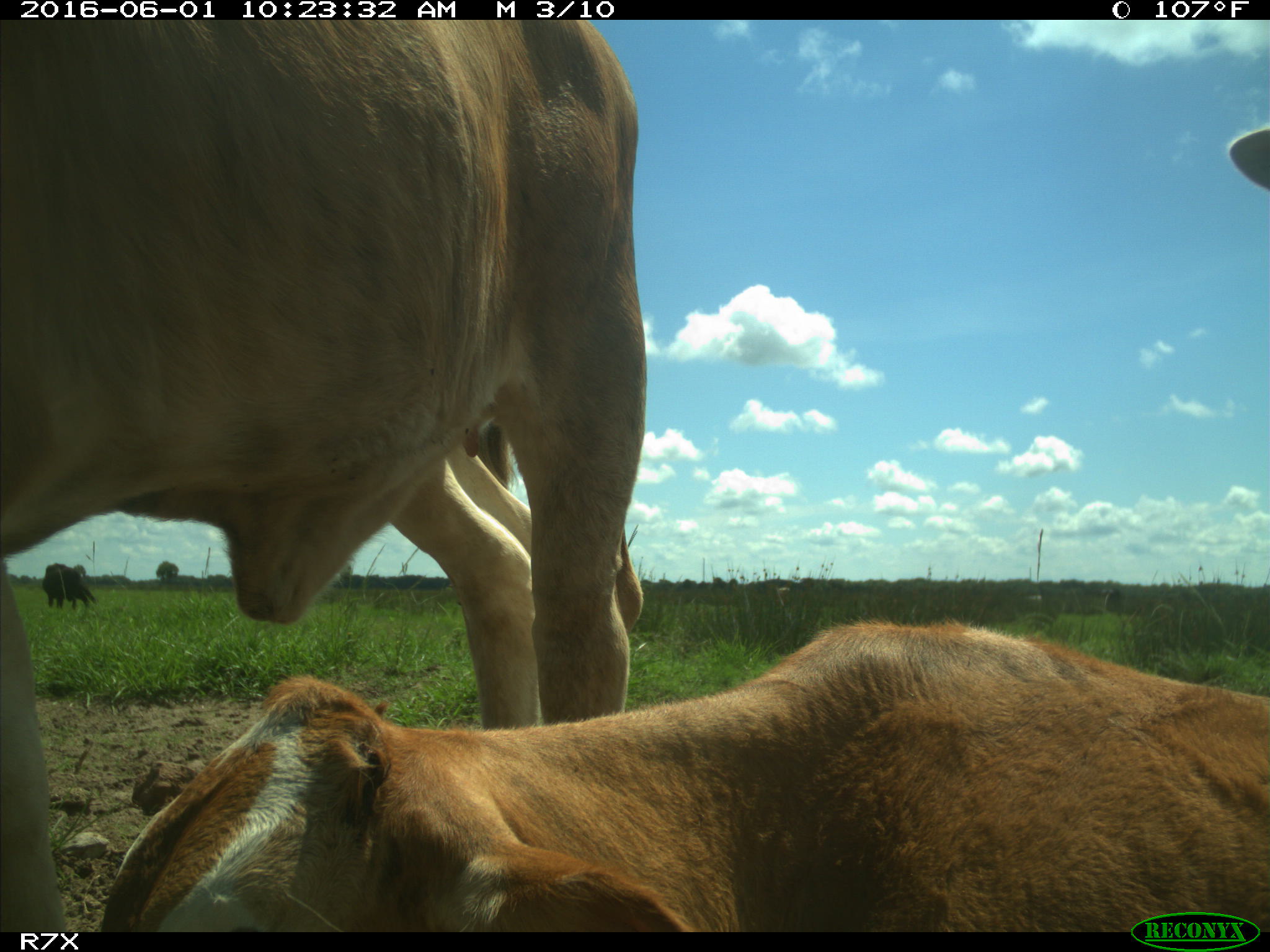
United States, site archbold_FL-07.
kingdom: Animalia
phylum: Chordata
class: Mammalia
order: Artiodactyla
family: Bovidae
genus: Bos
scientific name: Bos taurus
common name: domestic cow